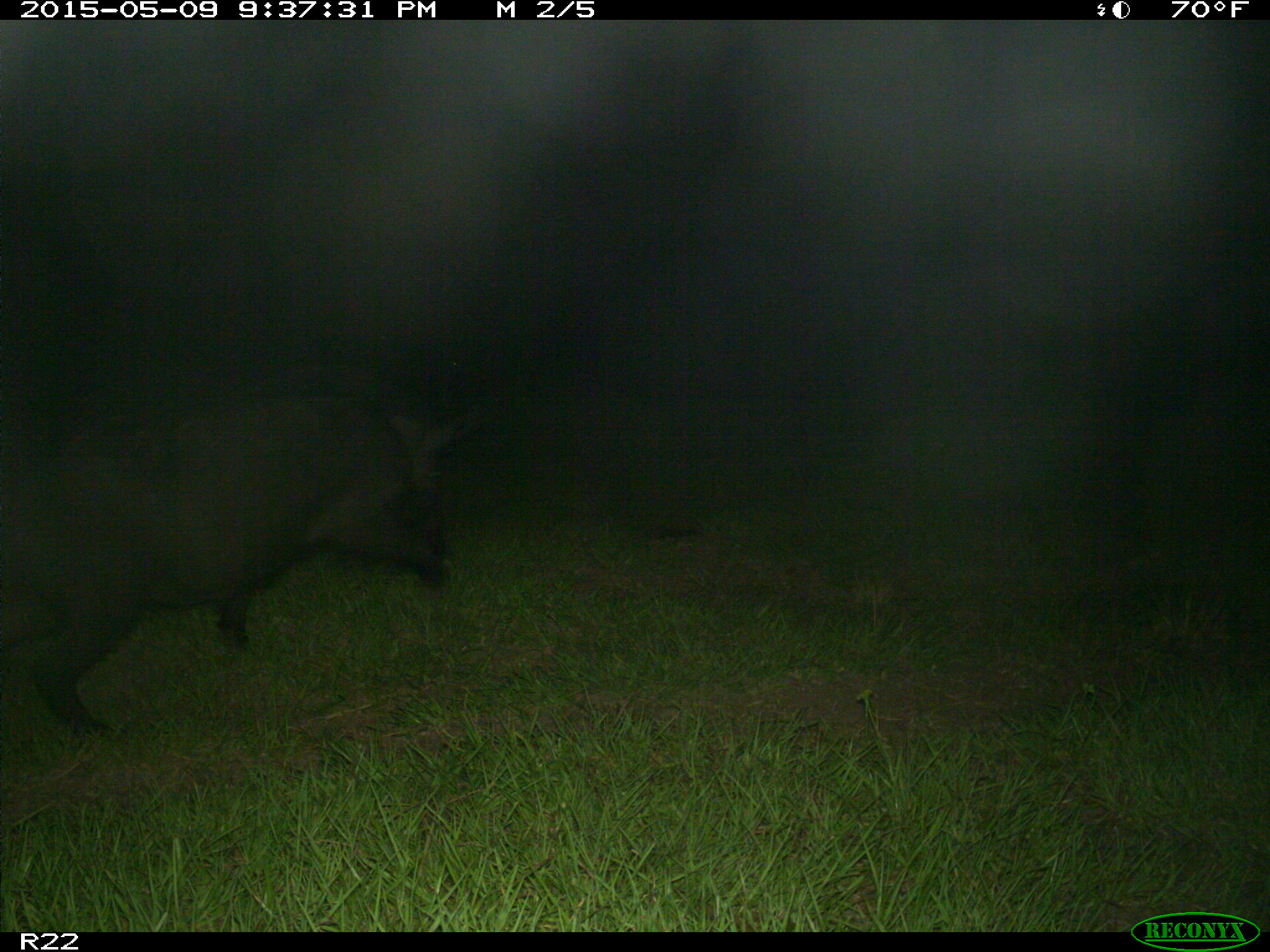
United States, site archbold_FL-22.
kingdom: Animalia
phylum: Chordata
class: Mammalia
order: Artiodactyla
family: Bovidae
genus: Bos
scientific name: Bos taurus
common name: domestic cow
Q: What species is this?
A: Bos taurus (domestic cow).